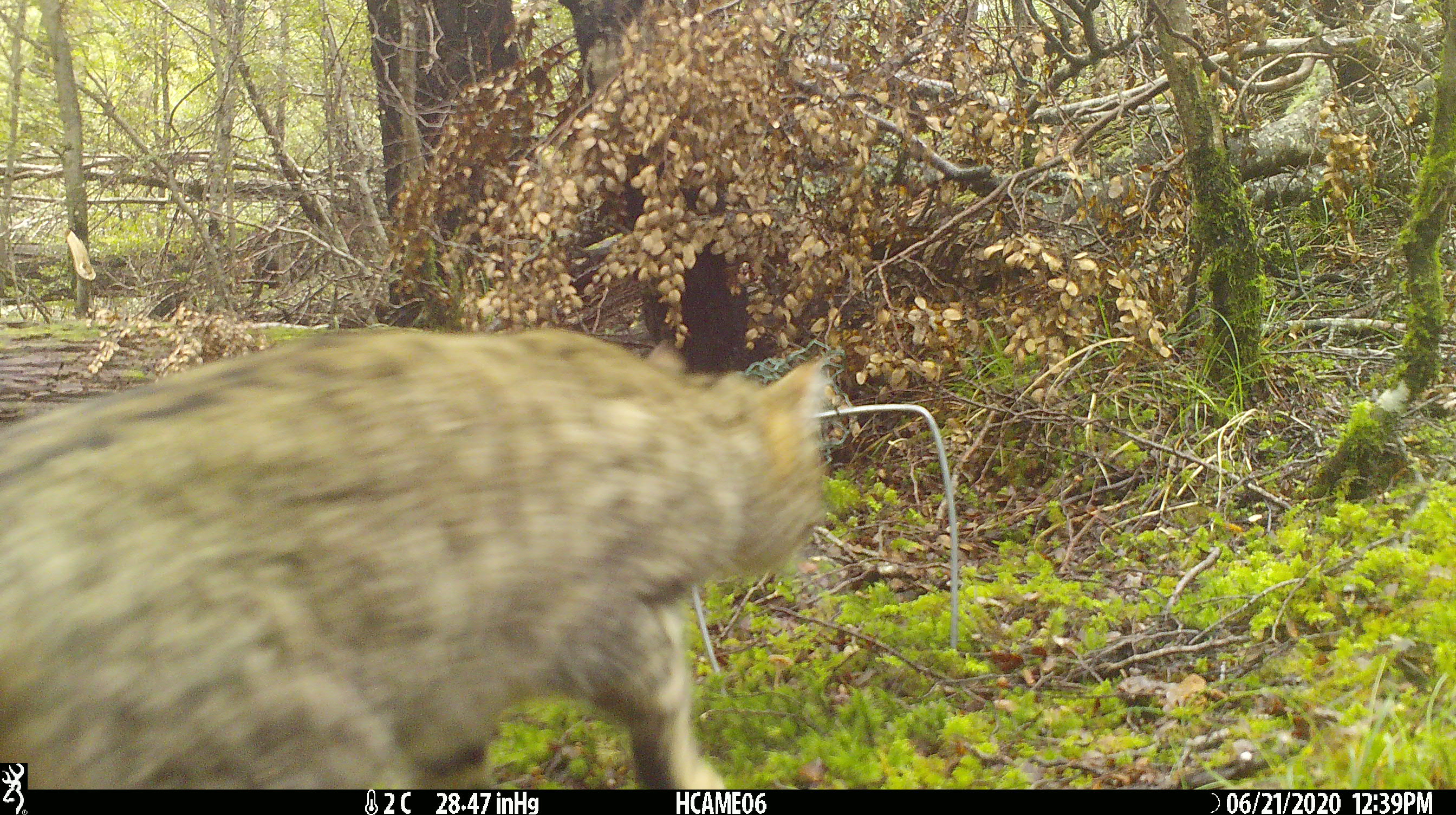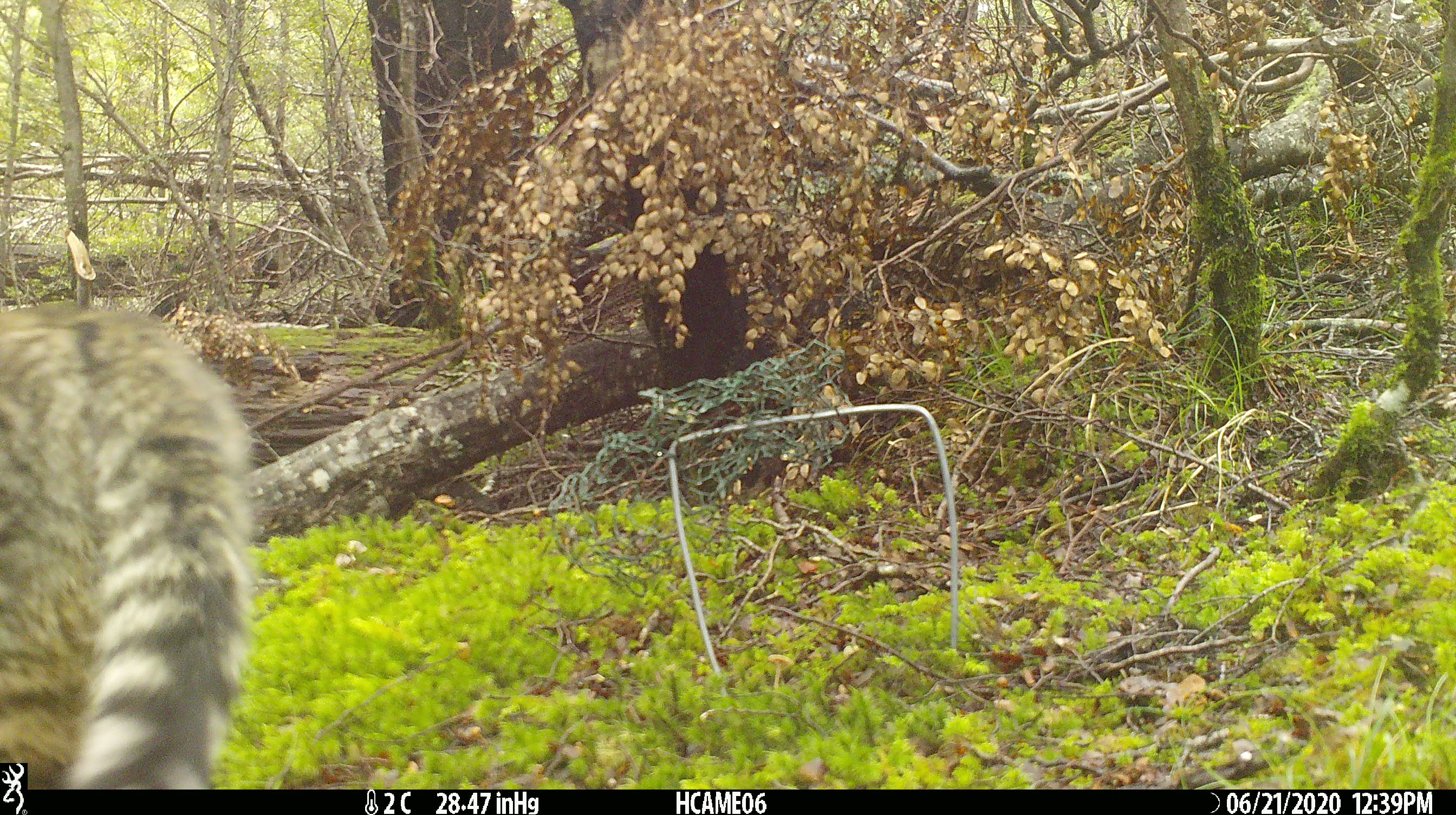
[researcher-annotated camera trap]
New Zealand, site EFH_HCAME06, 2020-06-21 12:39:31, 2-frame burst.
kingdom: Animalia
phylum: Chordata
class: Mammalia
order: Carnivora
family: Felidae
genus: Felis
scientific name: Felis catus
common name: domestic cat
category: cat